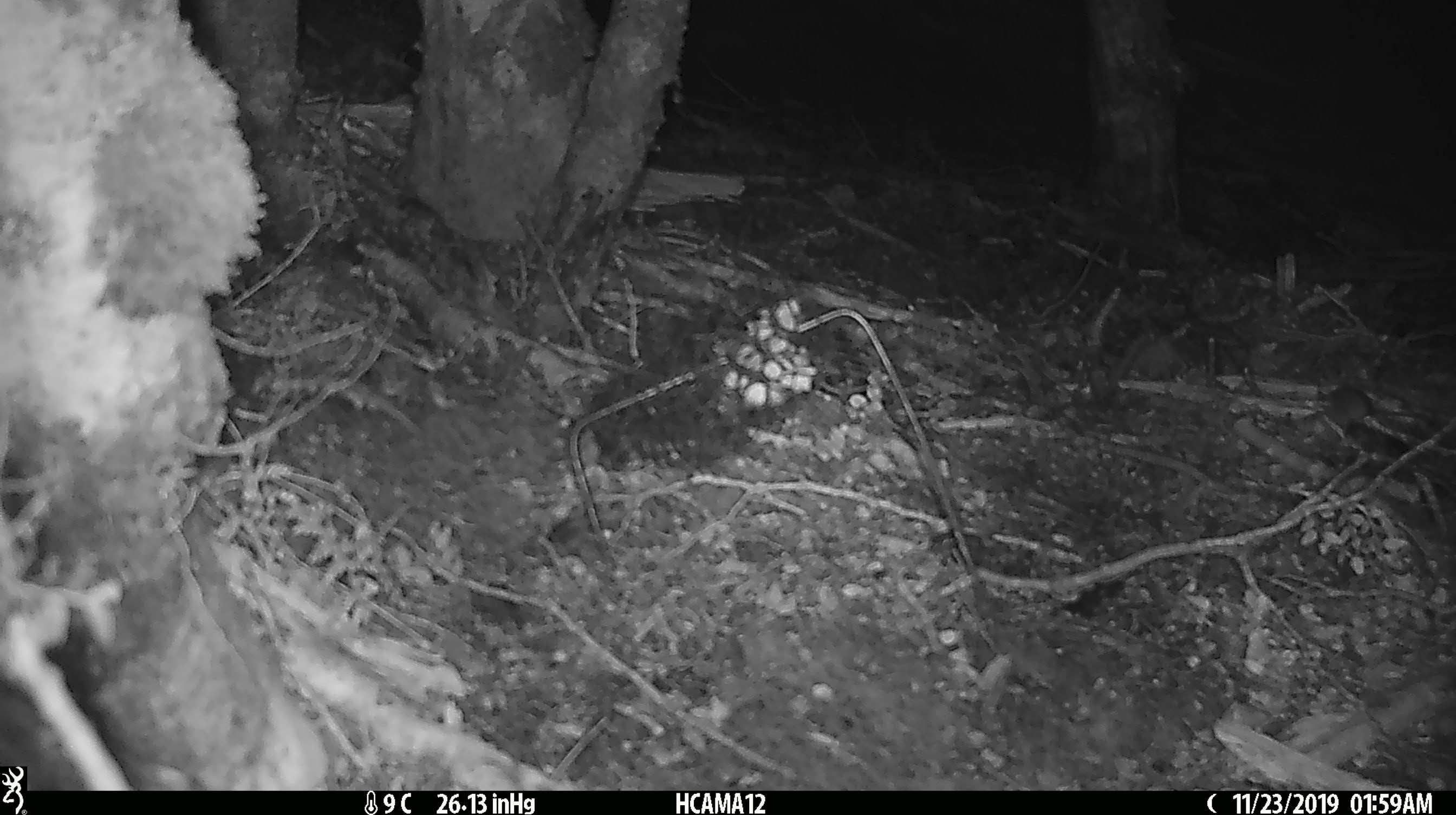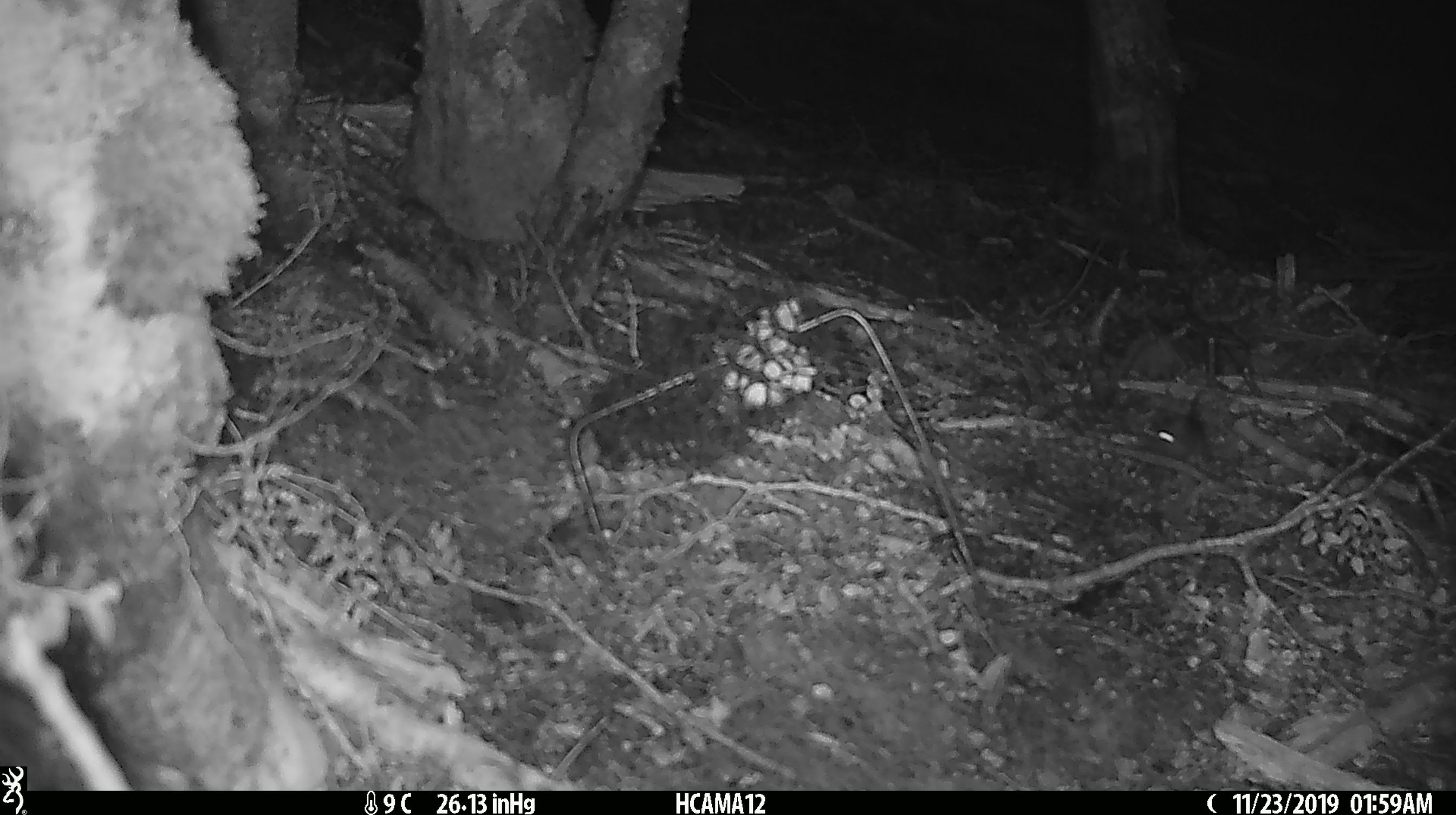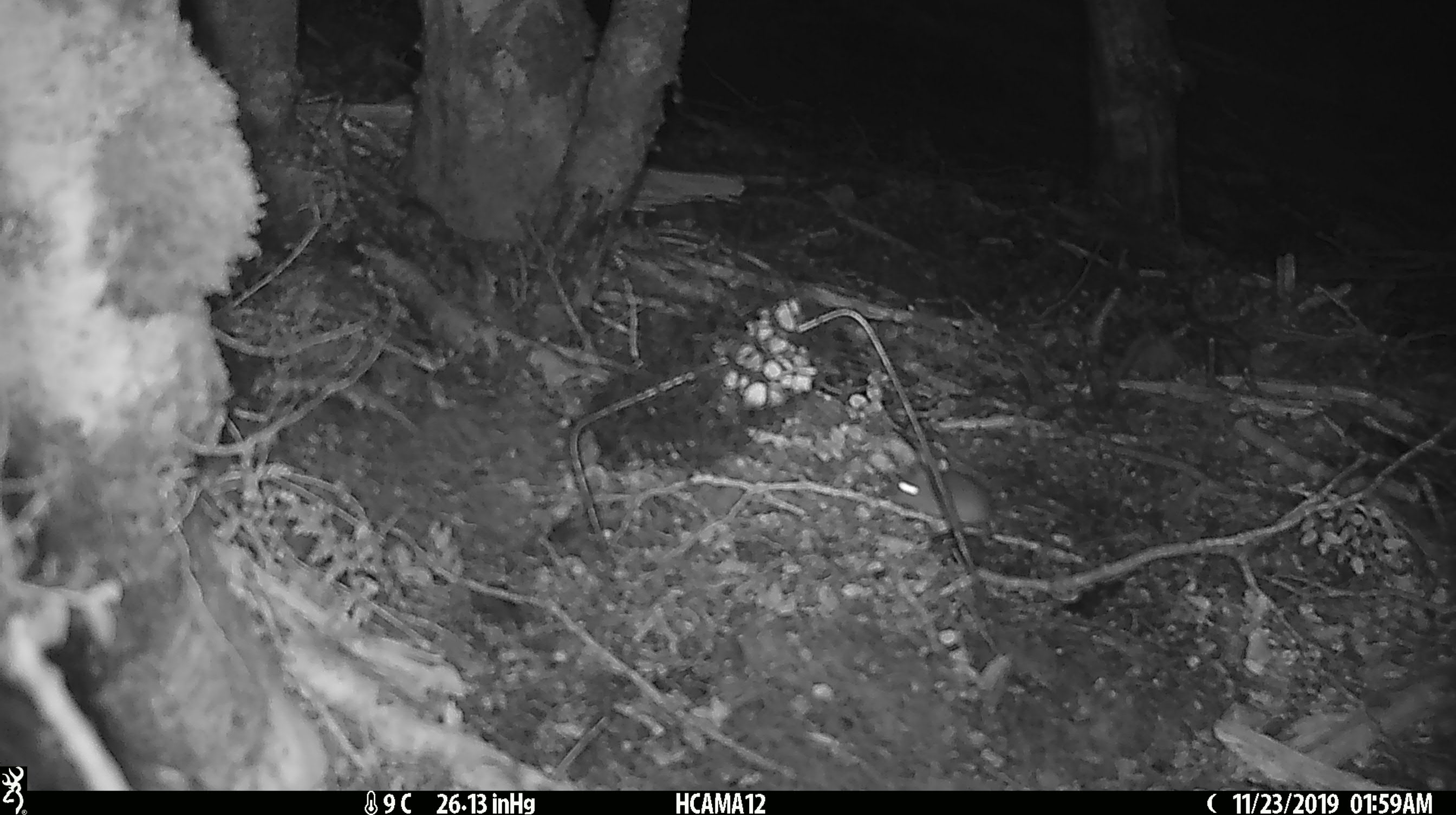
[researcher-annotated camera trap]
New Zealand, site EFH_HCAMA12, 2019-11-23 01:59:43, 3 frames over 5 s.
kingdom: Animalia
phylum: Chordata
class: Mammalia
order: Rodentia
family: Muridae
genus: Mus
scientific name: Mus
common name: mouse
Mouse (Mus).